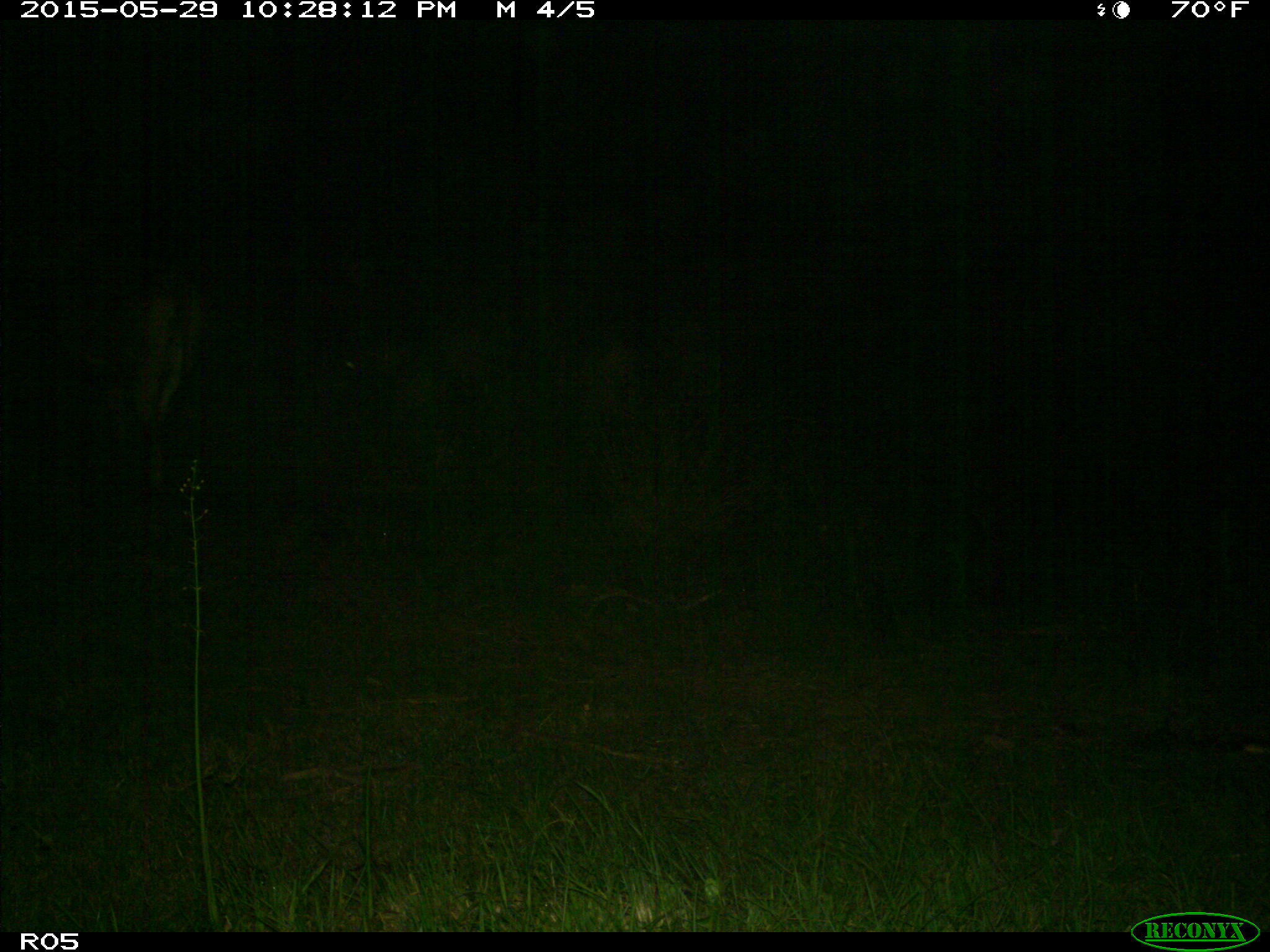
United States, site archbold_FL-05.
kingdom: Animalia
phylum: Chordata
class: Mammalia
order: Artiodactyla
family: Bovidae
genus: Bos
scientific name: Bos taurus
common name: domestic cow